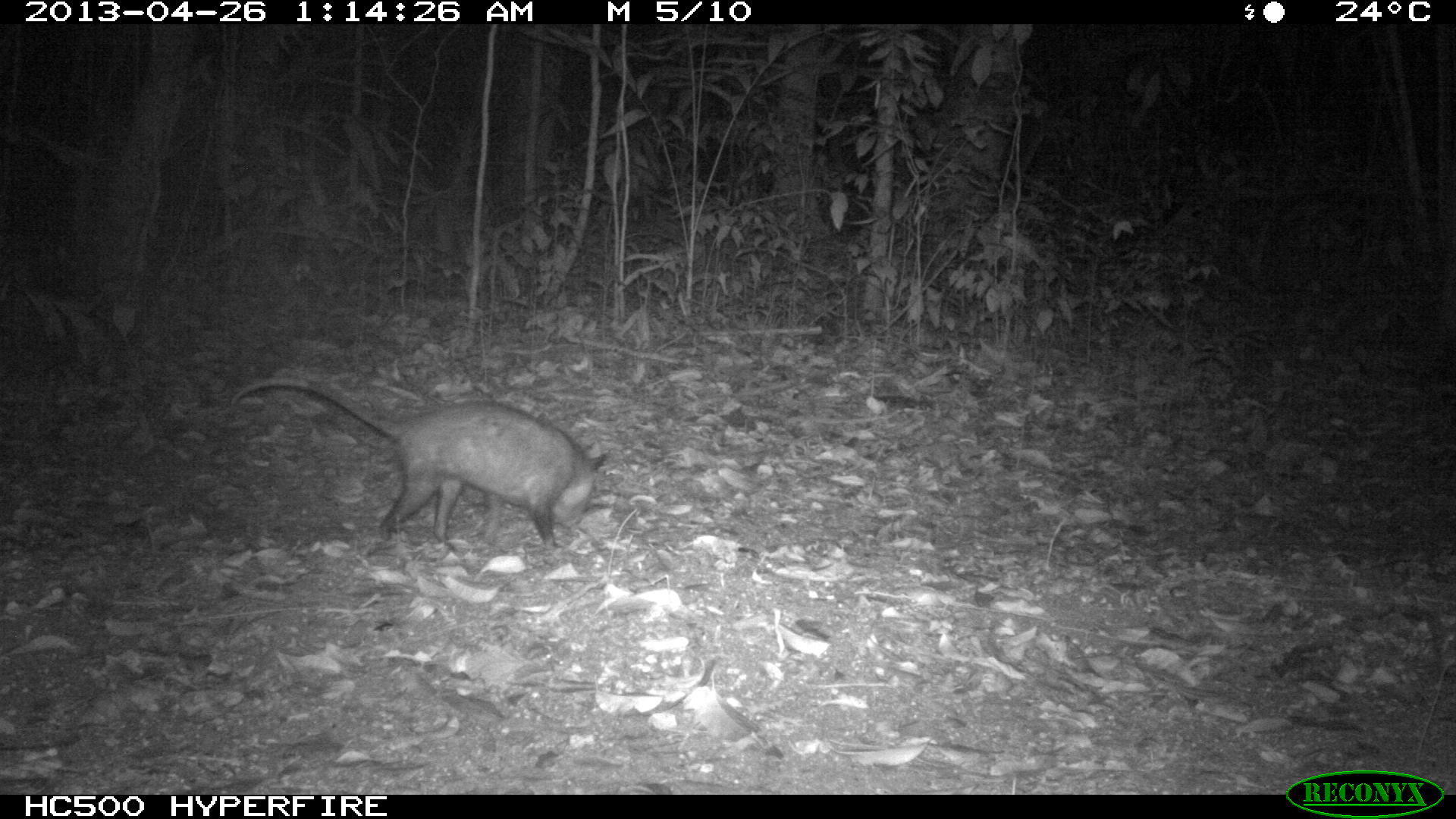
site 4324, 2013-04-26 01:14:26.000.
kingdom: Animalia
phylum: Chordata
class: Mammalia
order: Didelphimorphia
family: Didelphidae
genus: Didelphis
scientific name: Didelphis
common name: american opossums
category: didelphis sp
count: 1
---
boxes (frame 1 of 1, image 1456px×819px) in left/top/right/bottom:
didelphis sp: 226/375/608/551